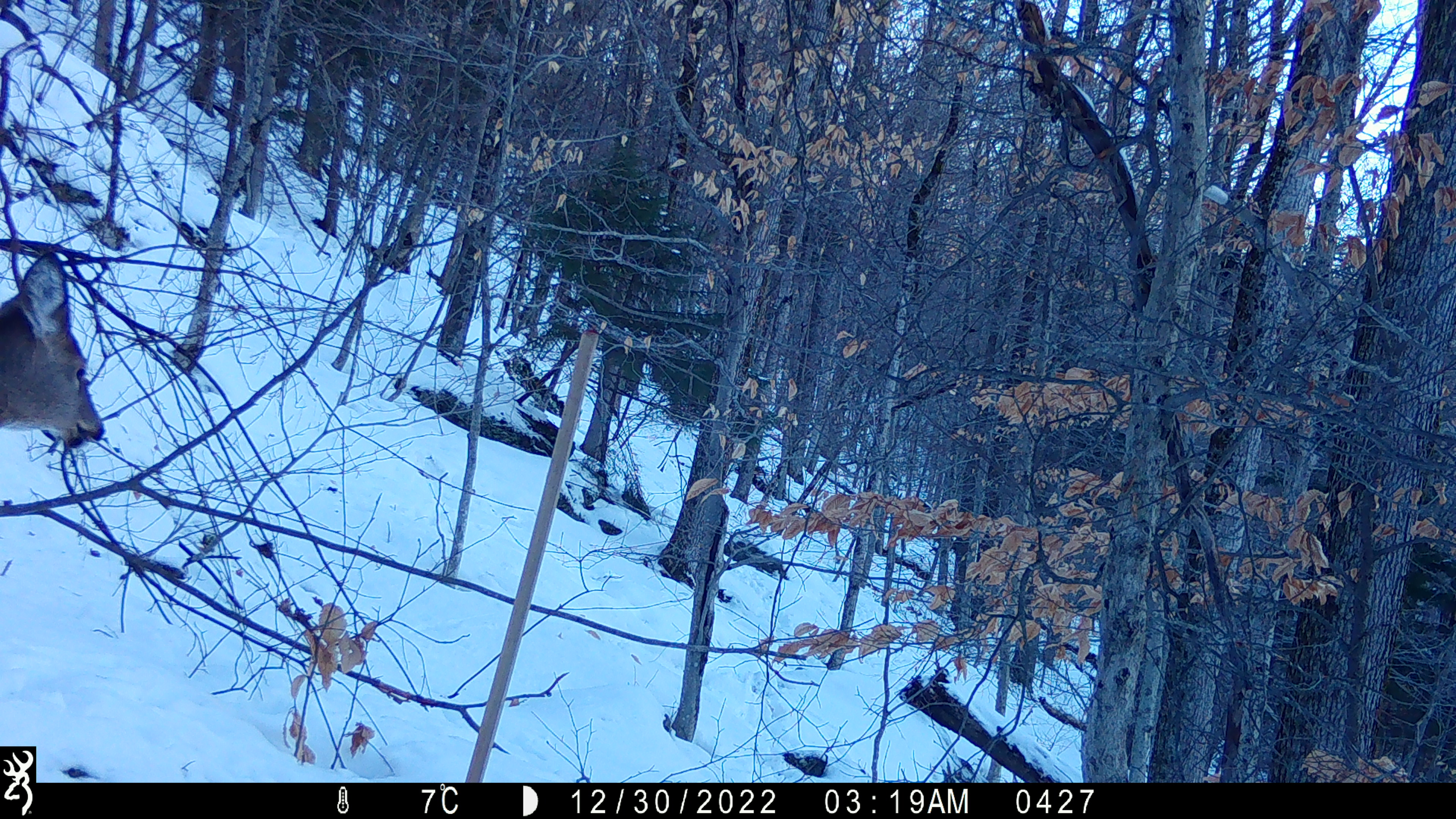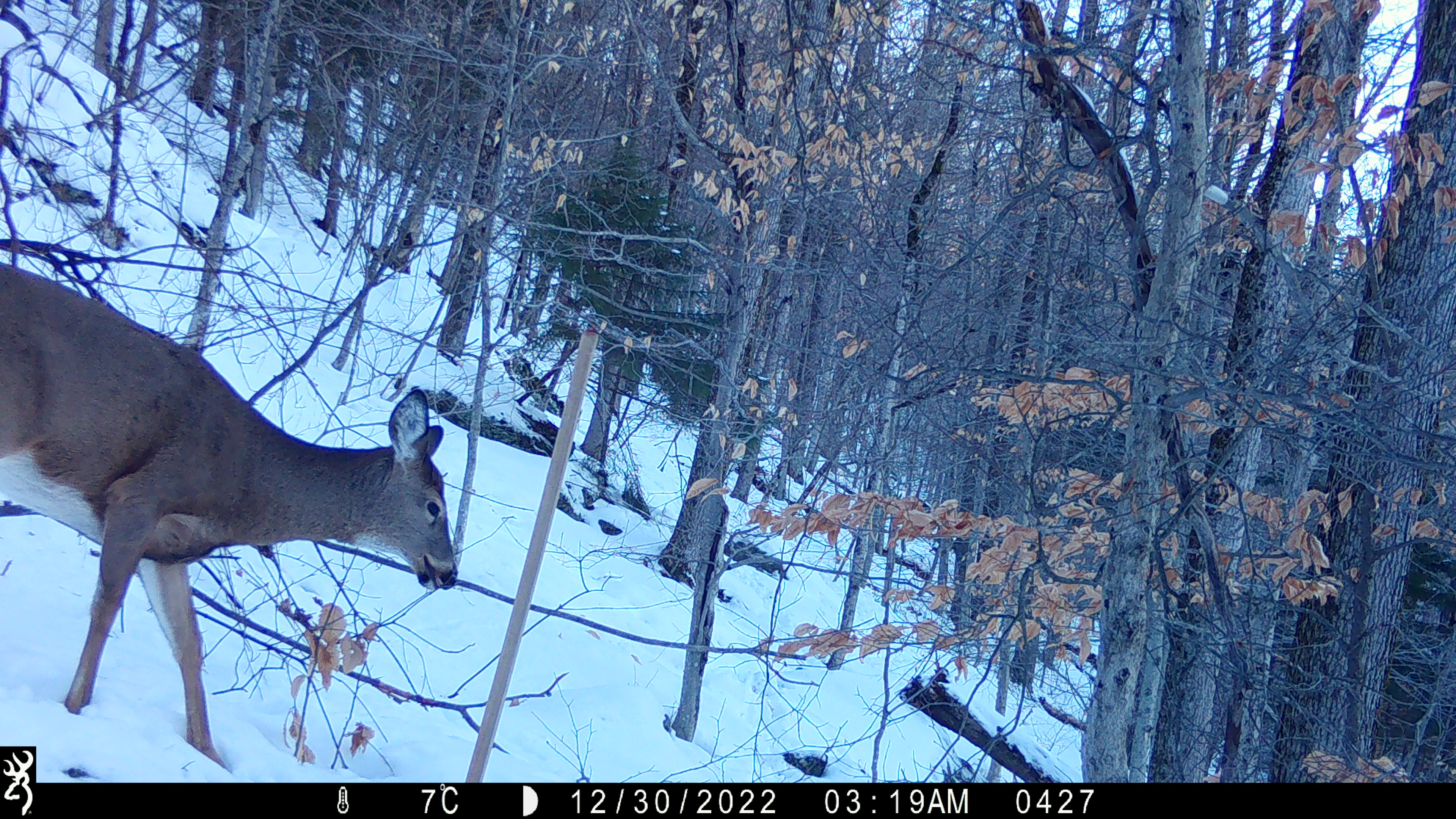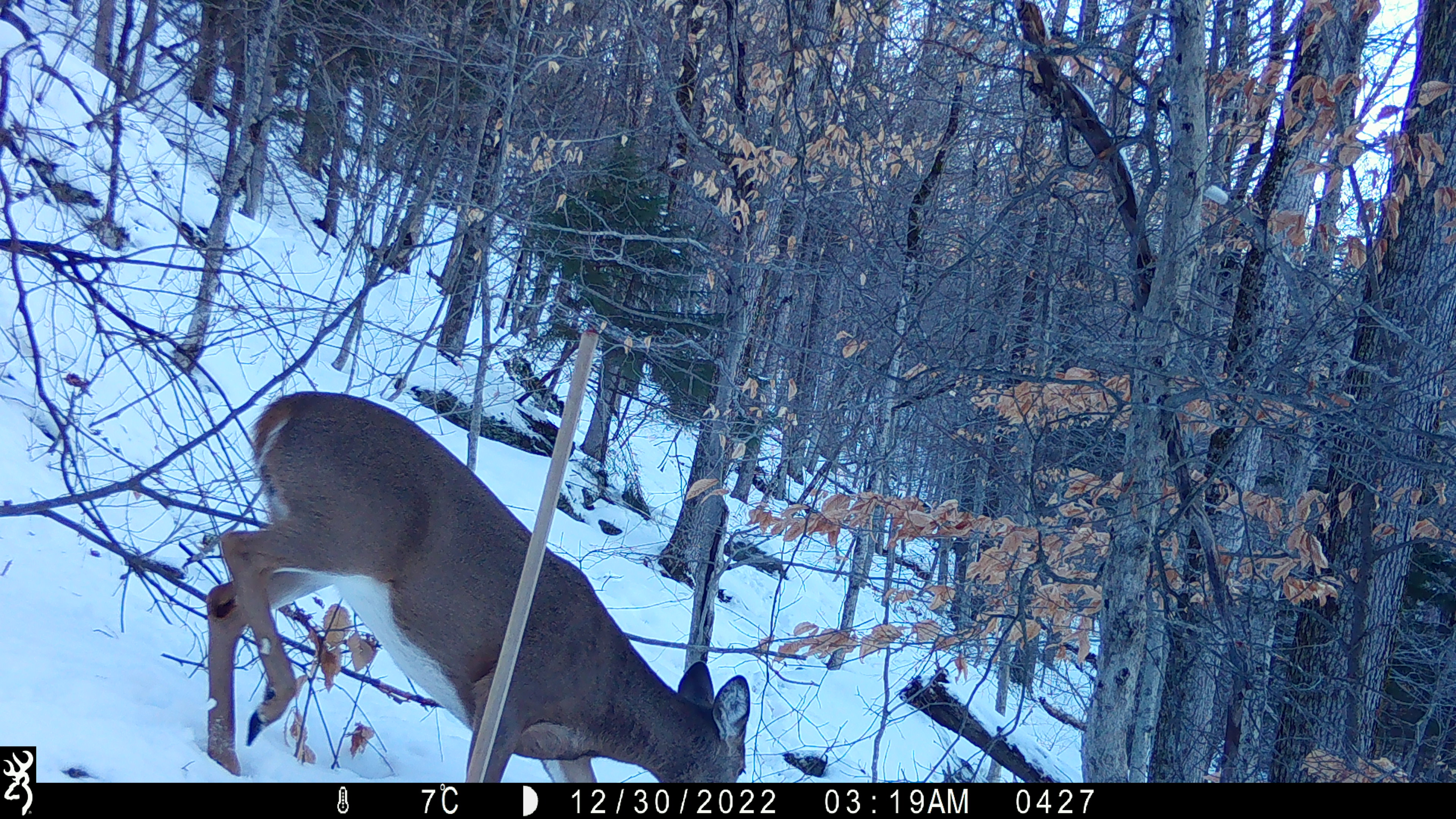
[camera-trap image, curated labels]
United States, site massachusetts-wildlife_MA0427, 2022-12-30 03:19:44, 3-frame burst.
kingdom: Animalia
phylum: Chordata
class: Mammalia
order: Artiodactyla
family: Cervidae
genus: Odocoileus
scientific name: Odocoileus virginianus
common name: white-tailed deer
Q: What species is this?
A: White-tailed deer (Odocoileus virginianus).